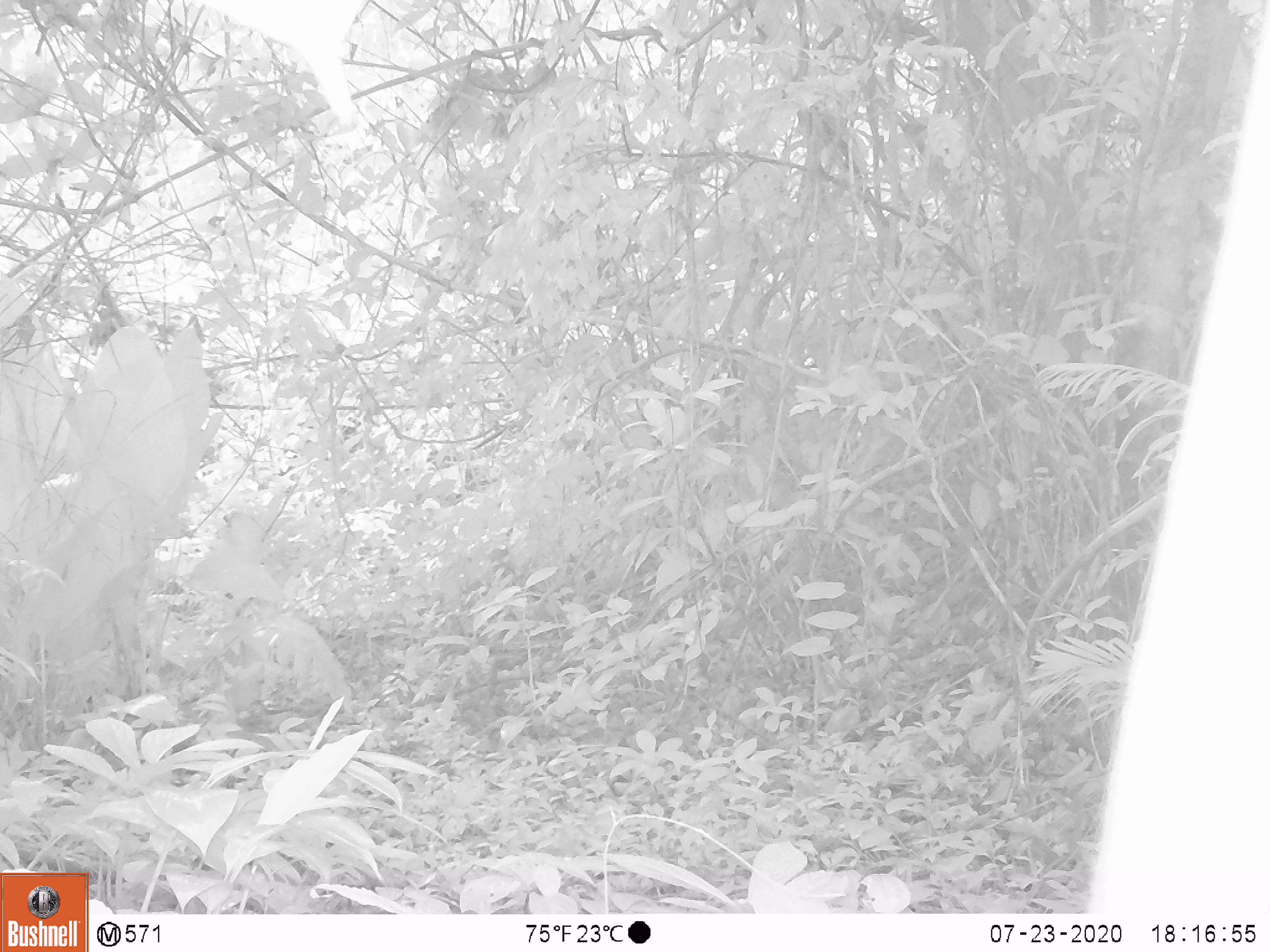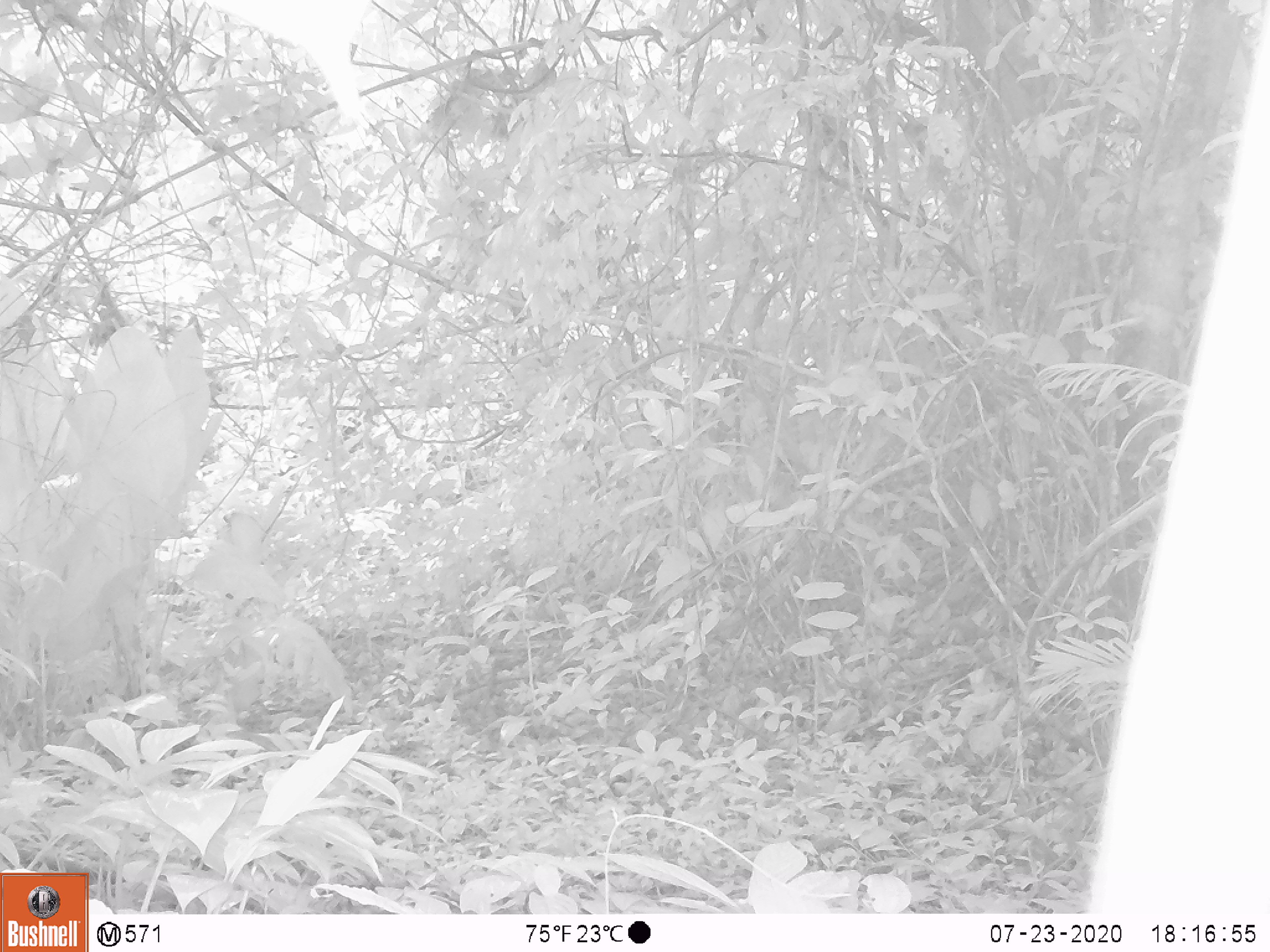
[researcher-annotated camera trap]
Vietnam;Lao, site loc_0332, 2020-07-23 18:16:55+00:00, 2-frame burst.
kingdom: Animalia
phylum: Chordata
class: Mammalia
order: Artiodactyla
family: Cervidae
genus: Rusa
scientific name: Rusa unicolor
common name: sambar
Sambar (Rusa unicolor). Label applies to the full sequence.